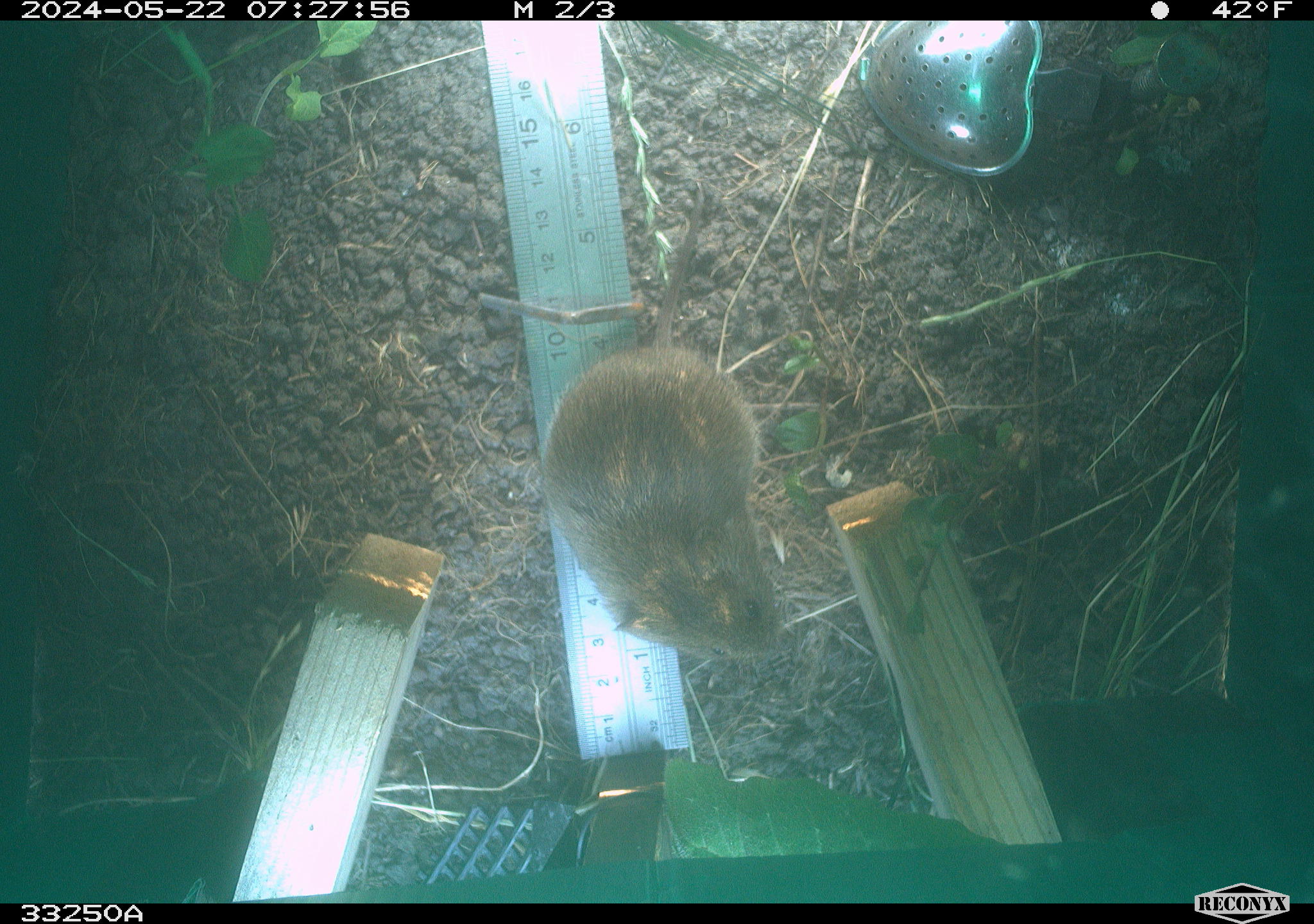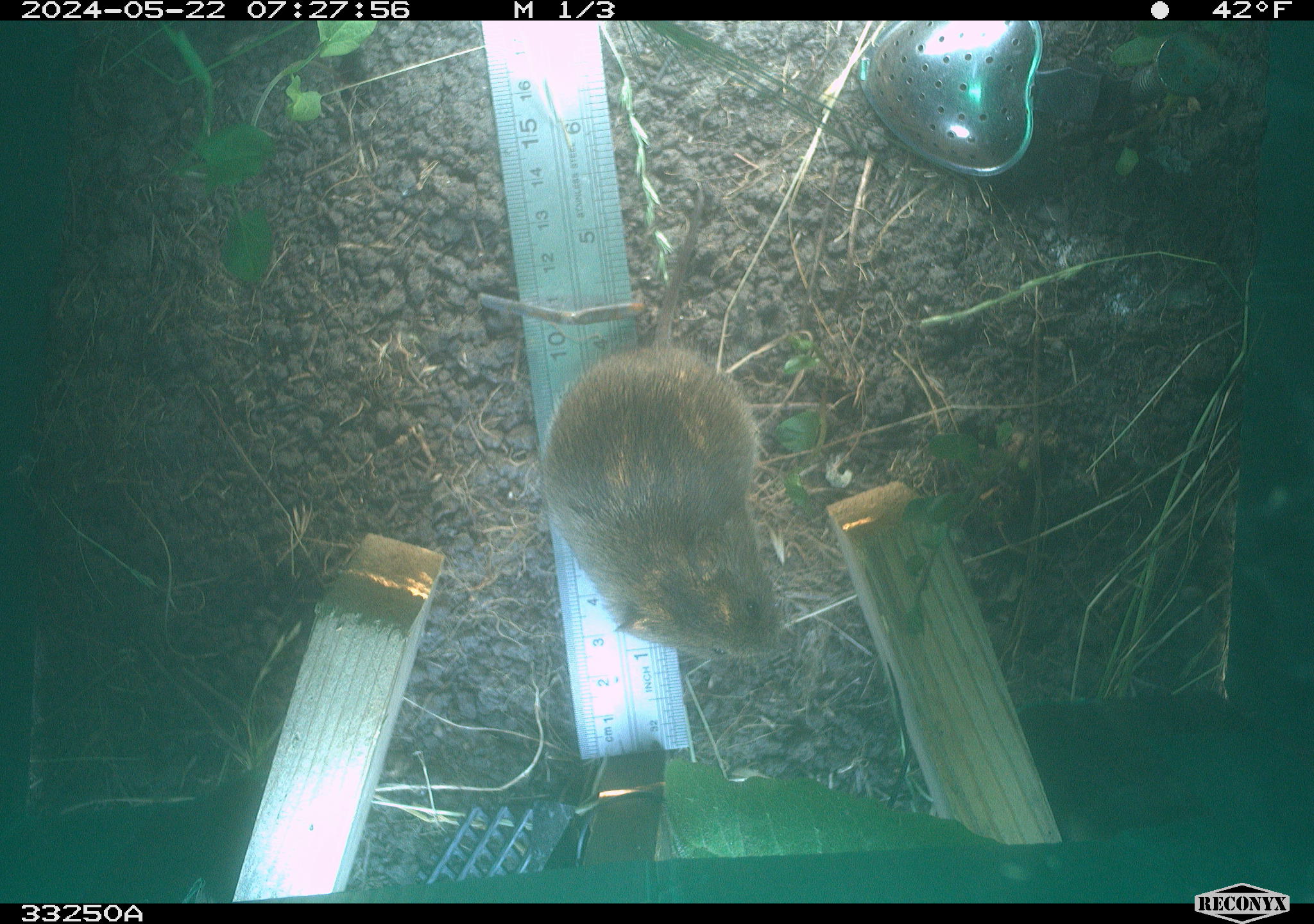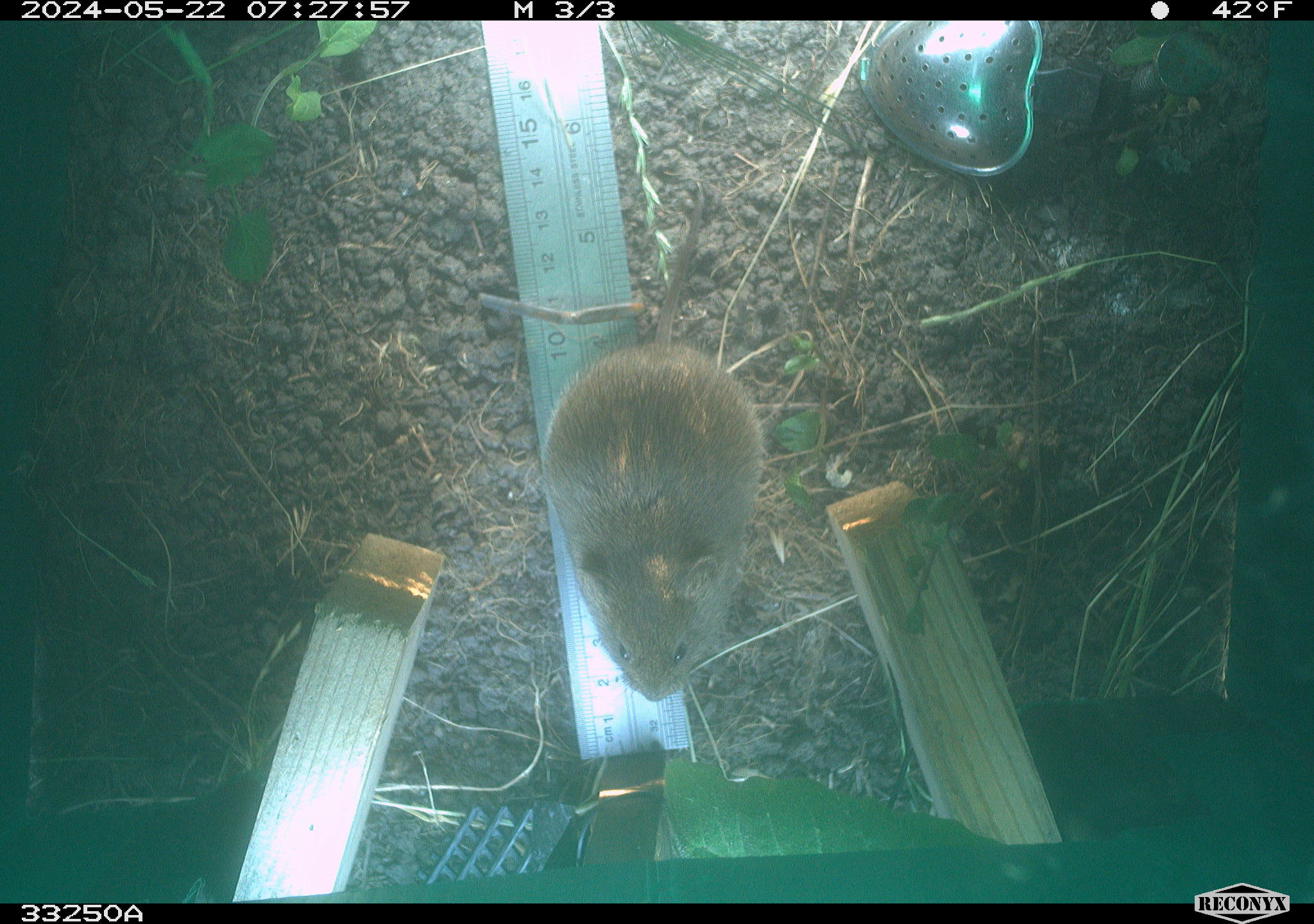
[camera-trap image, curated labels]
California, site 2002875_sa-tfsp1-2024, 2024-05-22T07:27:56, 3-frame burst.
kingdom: Animalia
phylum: Chordata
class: Mammalia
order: Rodentia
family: Cricetidae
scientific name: Arvicolinae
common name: voles, lemmings, and muskrats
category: arvicolinae subfamily